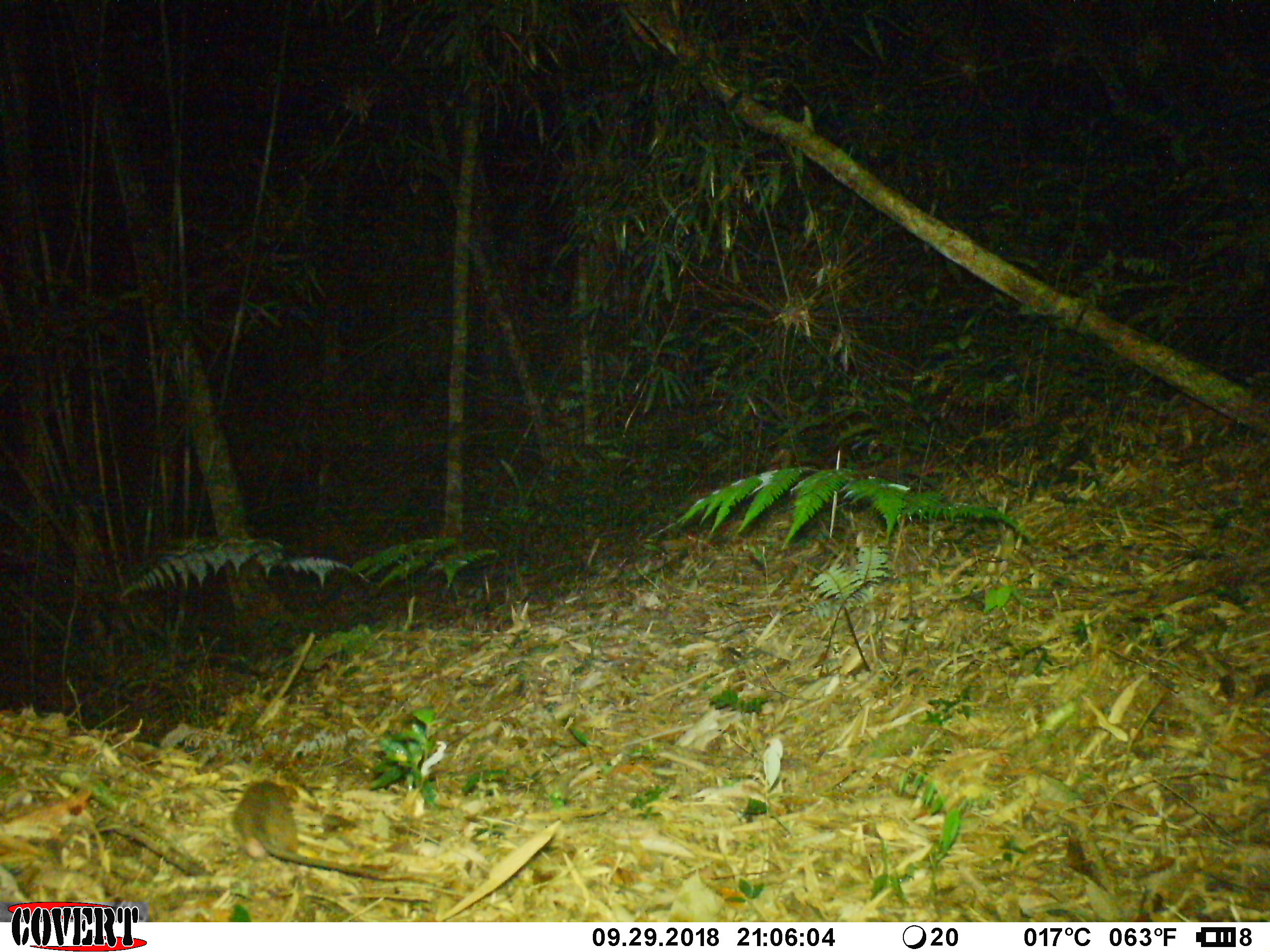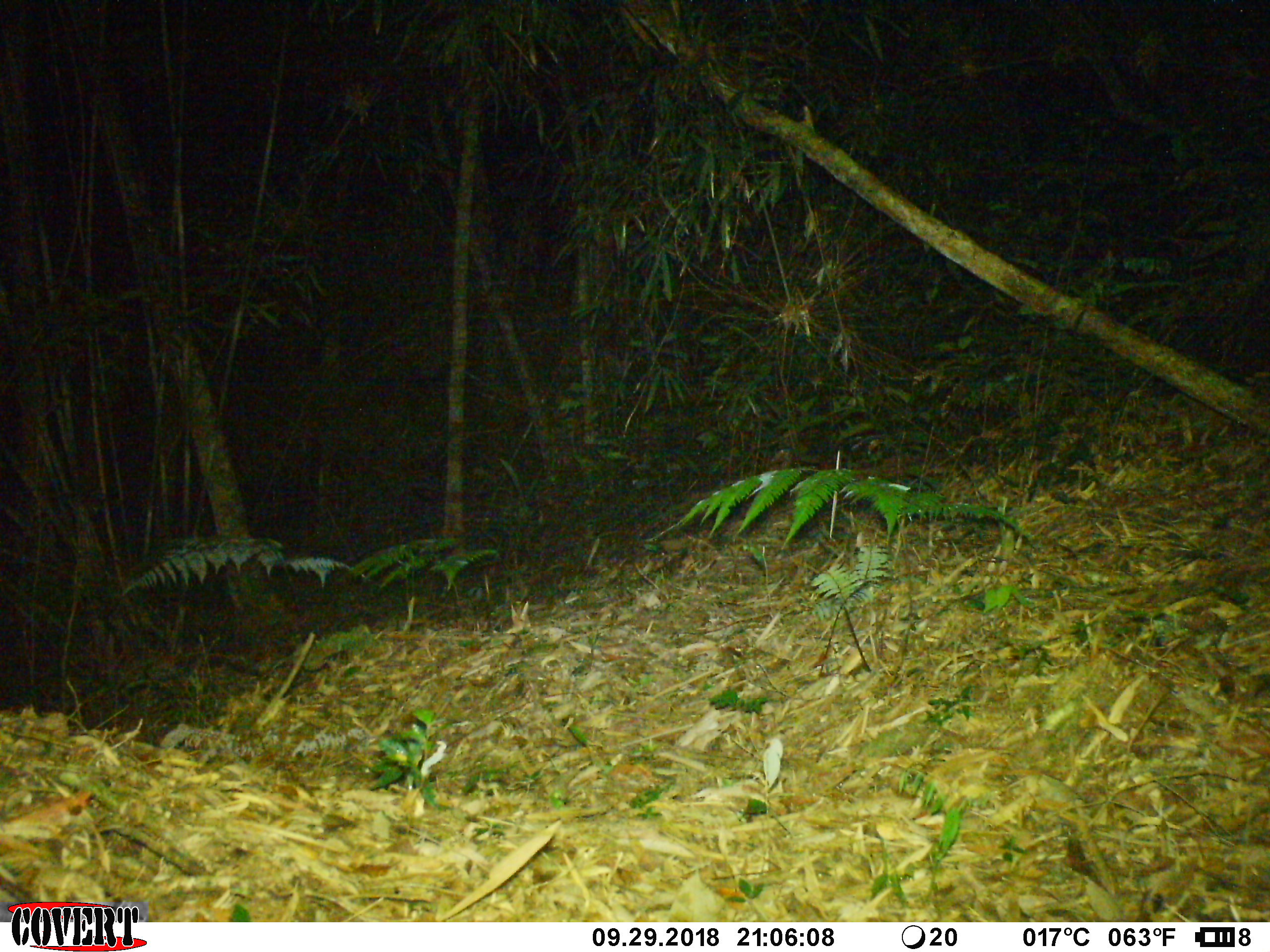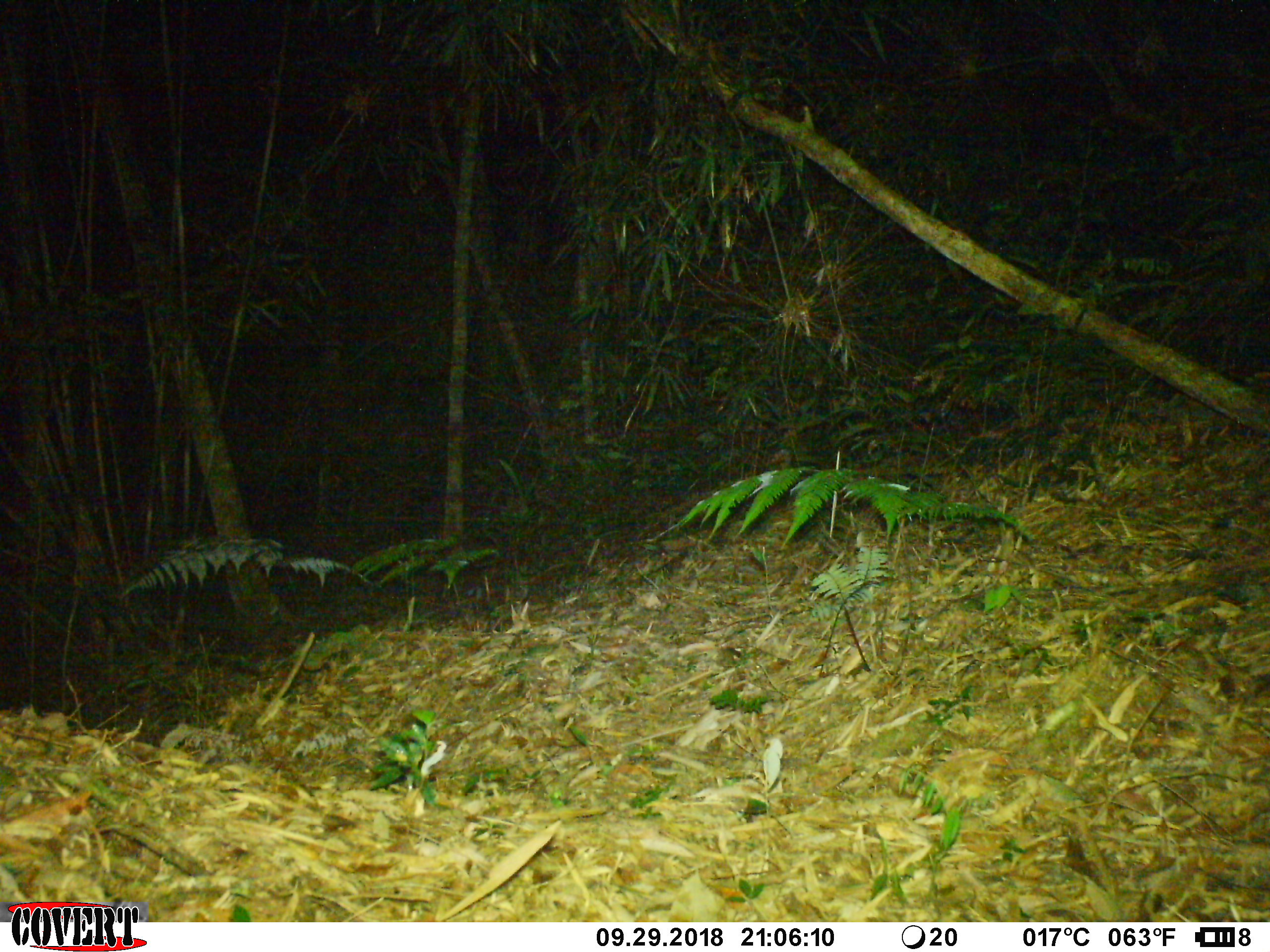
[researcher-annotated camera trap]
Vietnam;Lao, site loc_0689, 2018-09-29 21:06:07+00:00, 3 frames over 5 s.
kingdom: Animalia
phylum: Chordata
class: Mammalia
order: Rodentia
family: Muridae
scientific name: Muridae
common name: old-world mice and rats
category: unidentified murid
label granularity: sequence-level